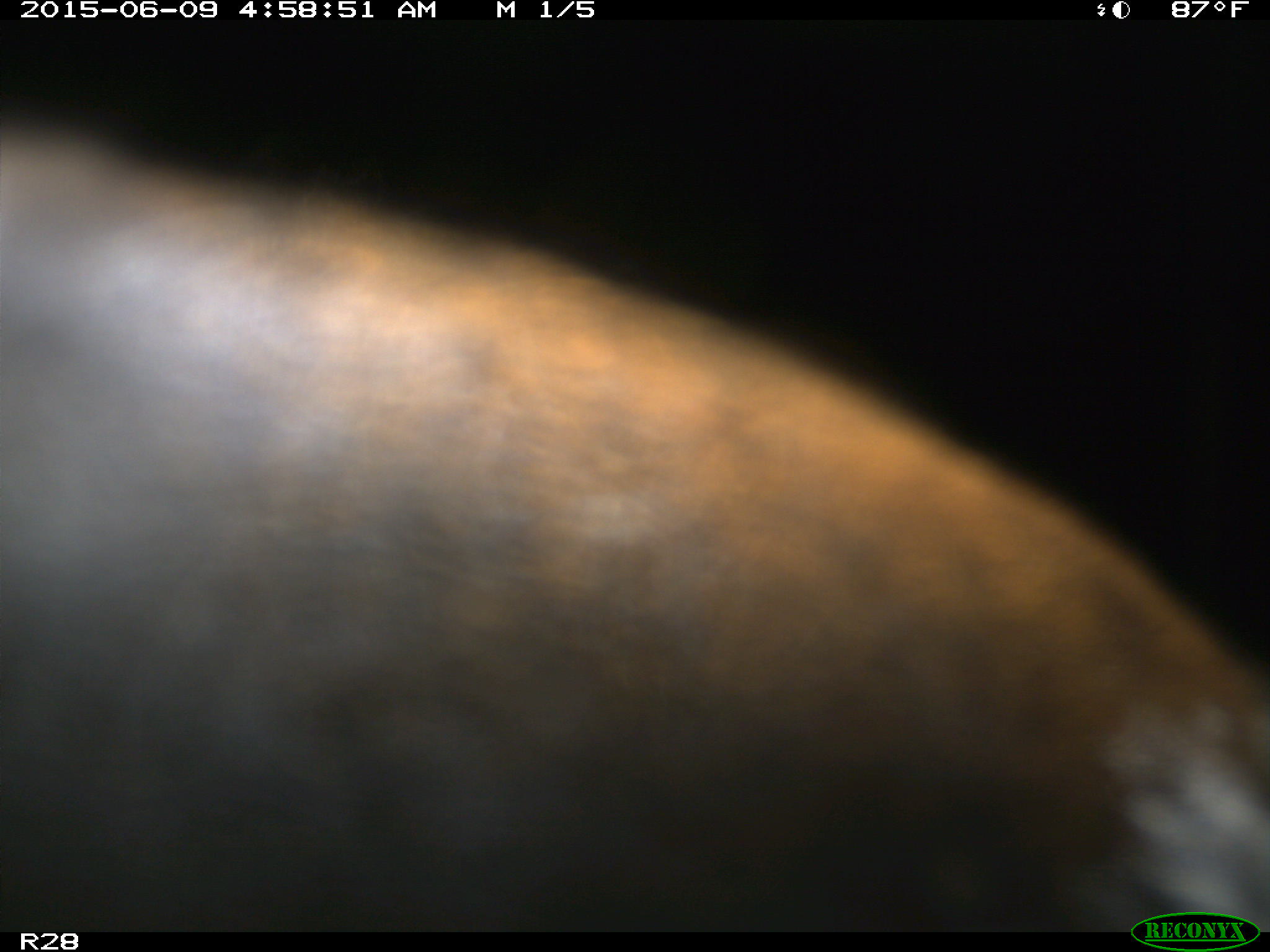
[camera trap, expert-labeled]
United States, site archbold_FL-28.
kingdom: Animalia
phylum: Chordata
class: Mammalia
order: Artiodactyla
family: Bovidae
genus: Bos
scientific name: Bos taurus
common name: domestic cow